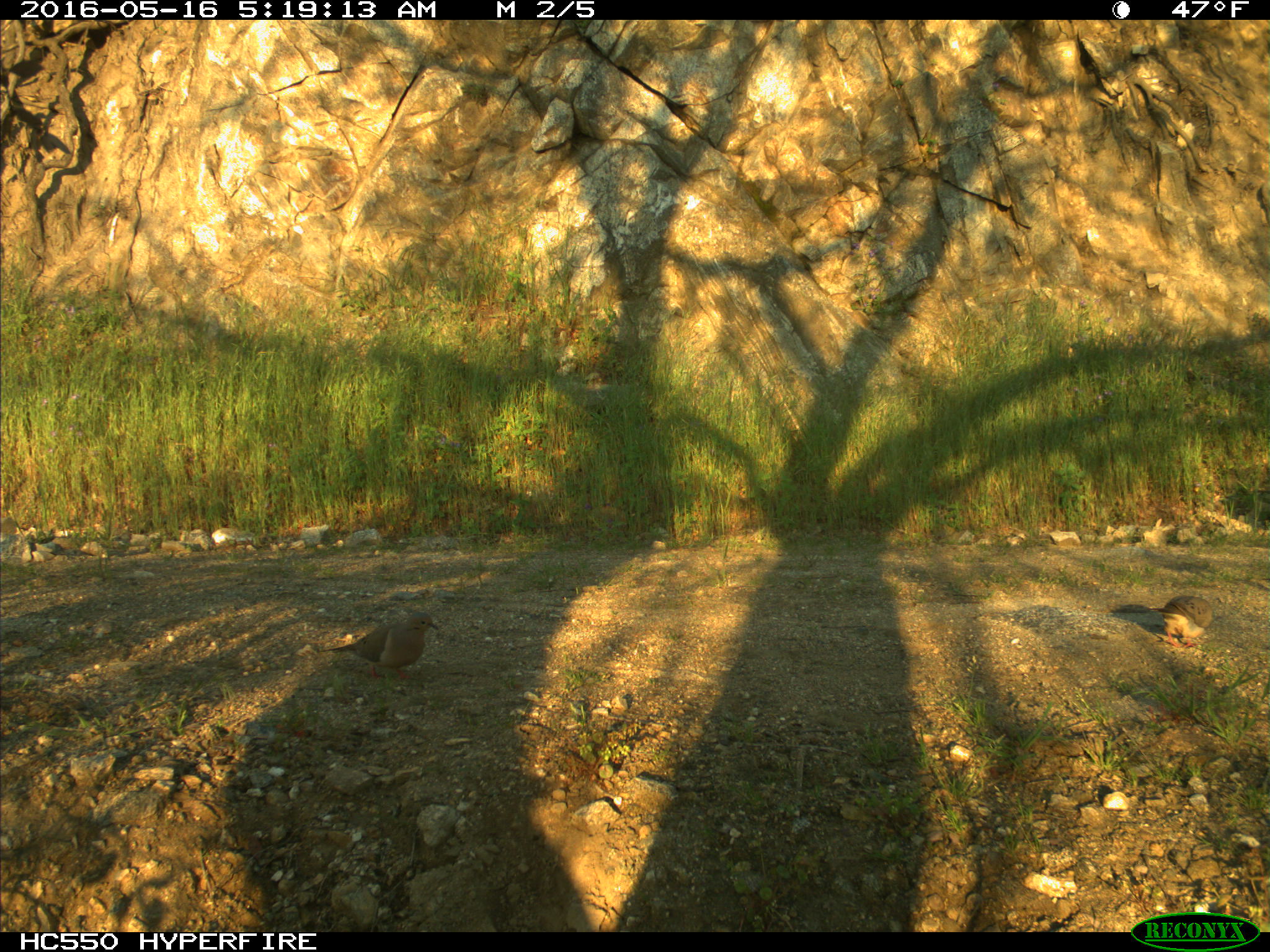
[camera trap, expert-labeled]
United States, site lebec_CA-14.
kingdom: Animalia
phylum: Chordata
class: Aves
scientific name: Aves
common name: birds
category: unidentified bird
Unidentified bird (birds) (Aves).